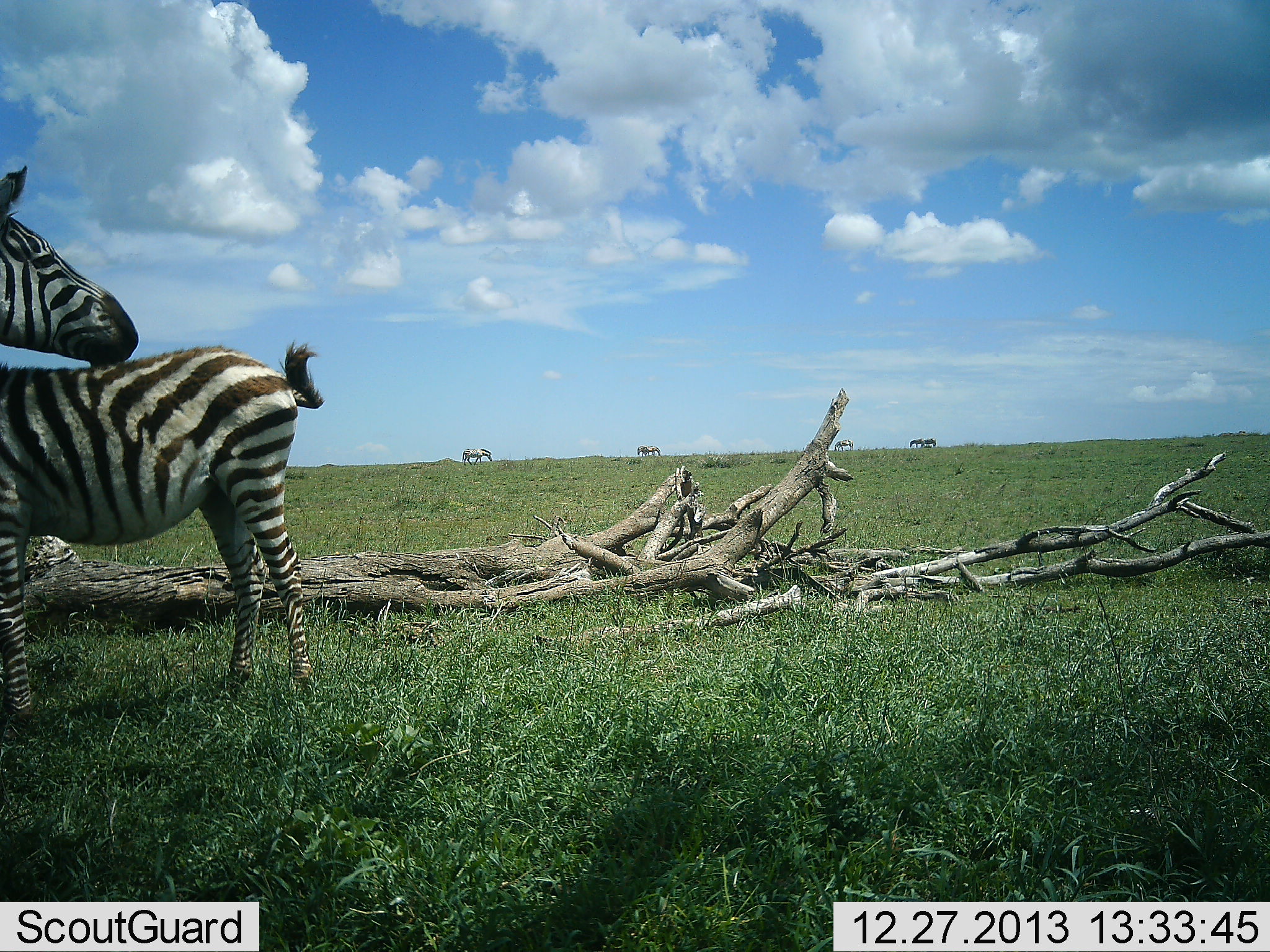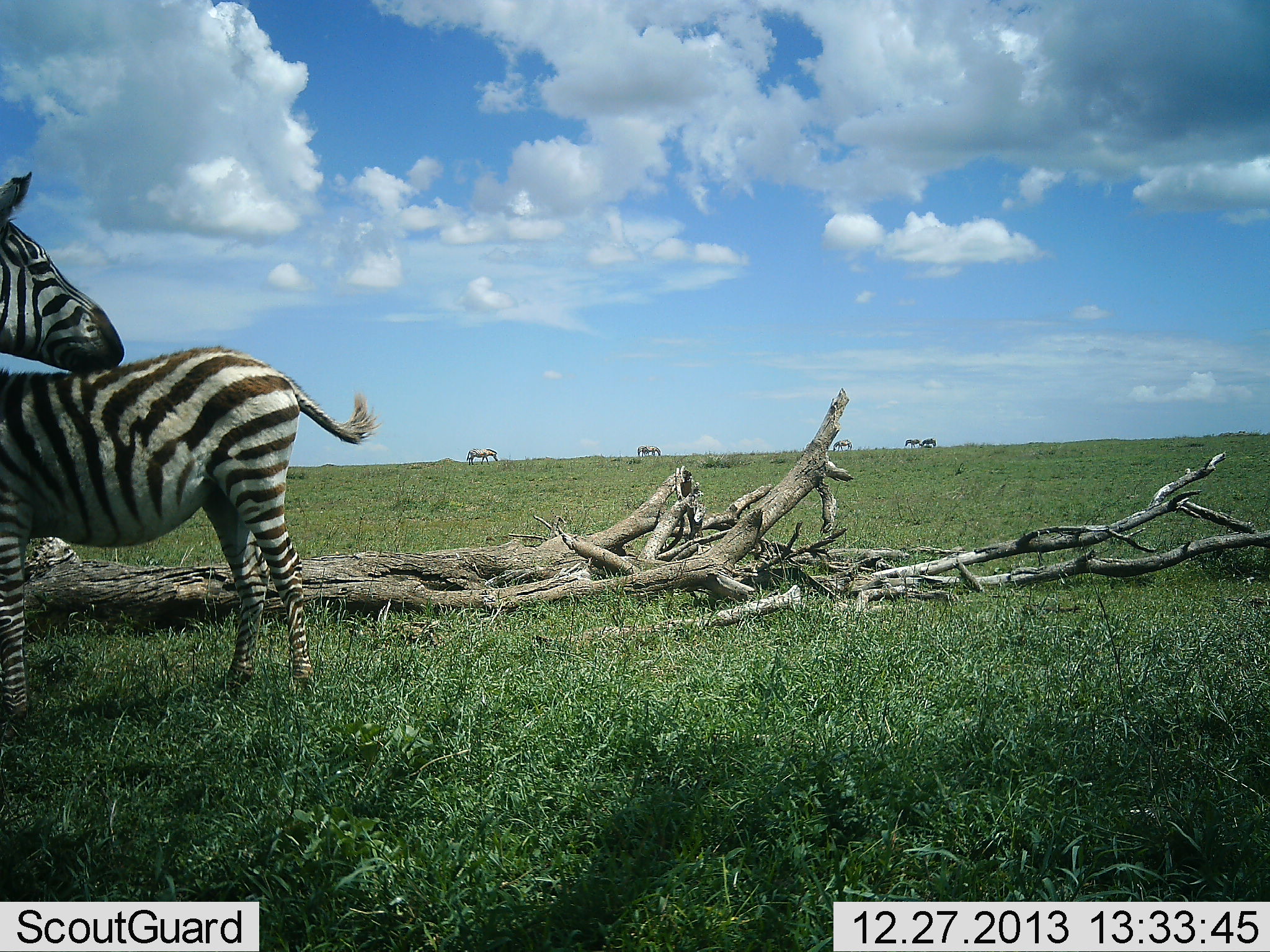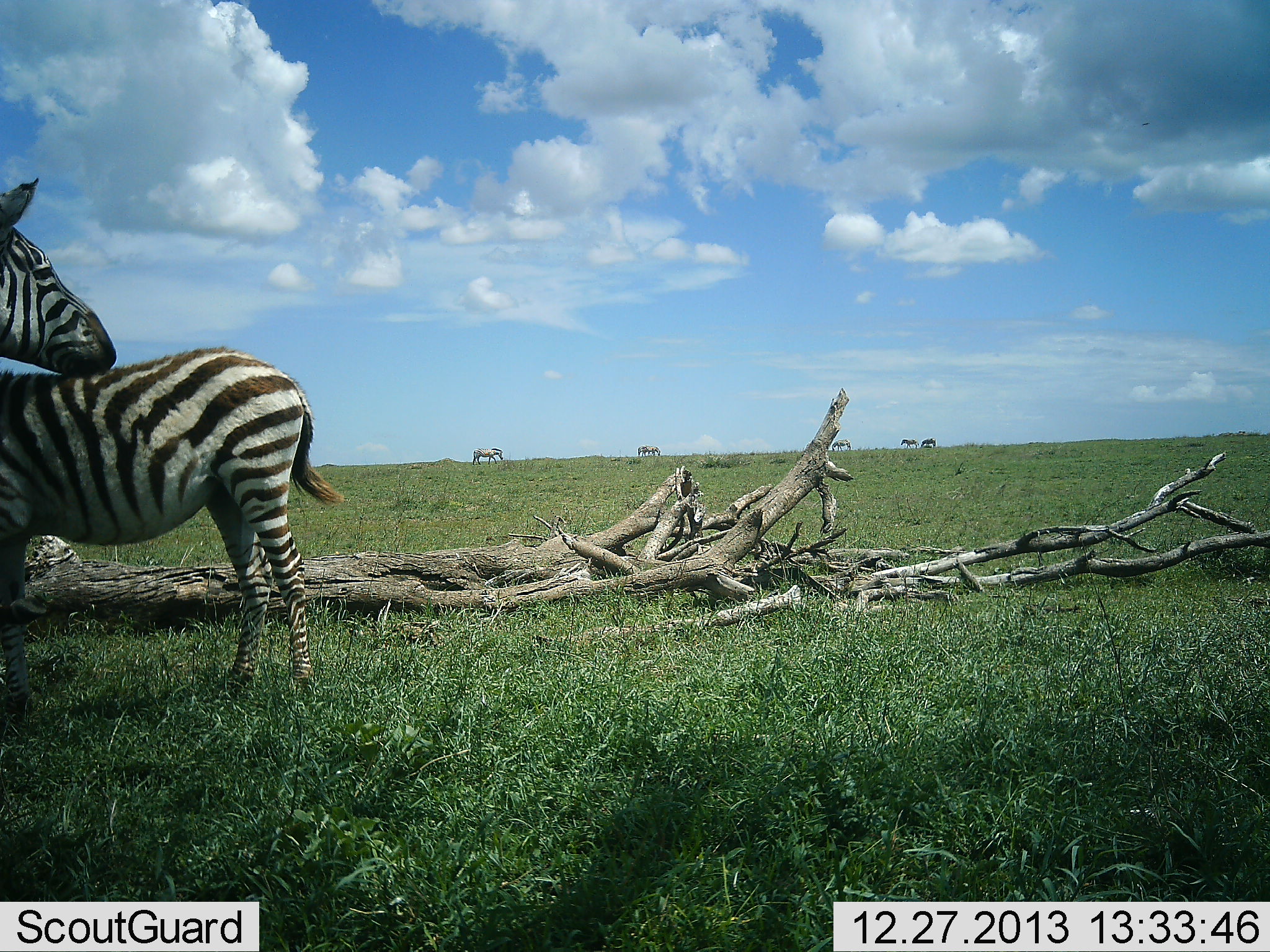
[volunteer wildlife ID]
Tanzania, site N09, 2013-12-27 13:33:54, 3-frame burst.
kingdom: Animalia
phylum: Chordata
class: Mammalia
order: Perissodactyla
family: Equidae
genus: Equus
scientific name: Equus quagga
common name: plains zebra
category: zebra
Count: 7.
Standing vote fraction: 100%.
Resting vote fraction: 0%.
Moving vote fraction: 40%.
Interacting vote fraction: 40%.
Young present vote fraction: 20%.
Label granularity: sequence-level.